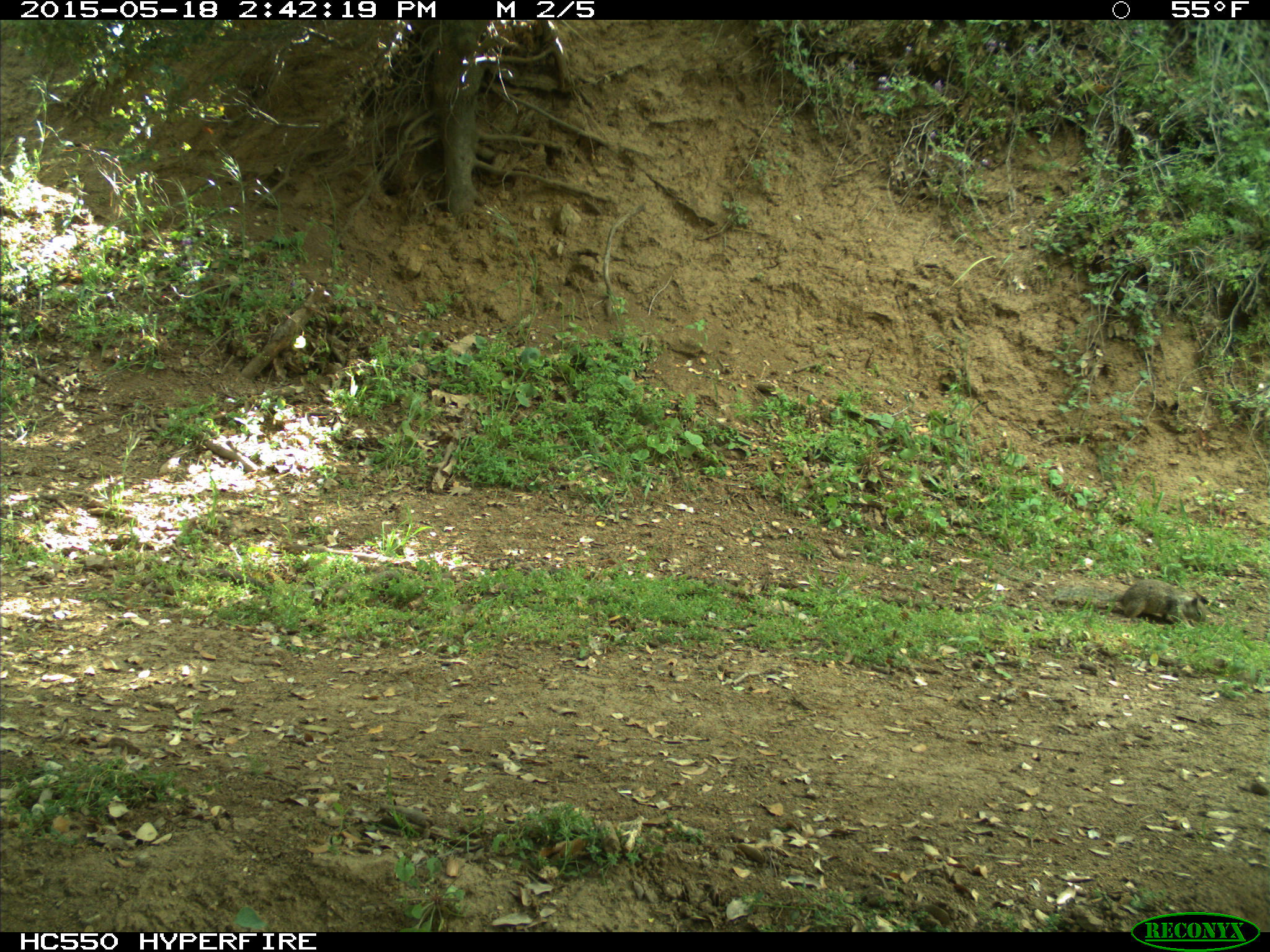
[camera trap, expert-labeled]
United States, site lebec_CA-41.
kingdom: Animalia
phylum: Chordata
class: Mammalia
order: Rodentia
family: Sciuridae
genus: Otospermophilus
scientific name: Otospermophilus beecheyi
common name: california ground squirrel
Otospermophilus beecheyi (california ground squirrel).